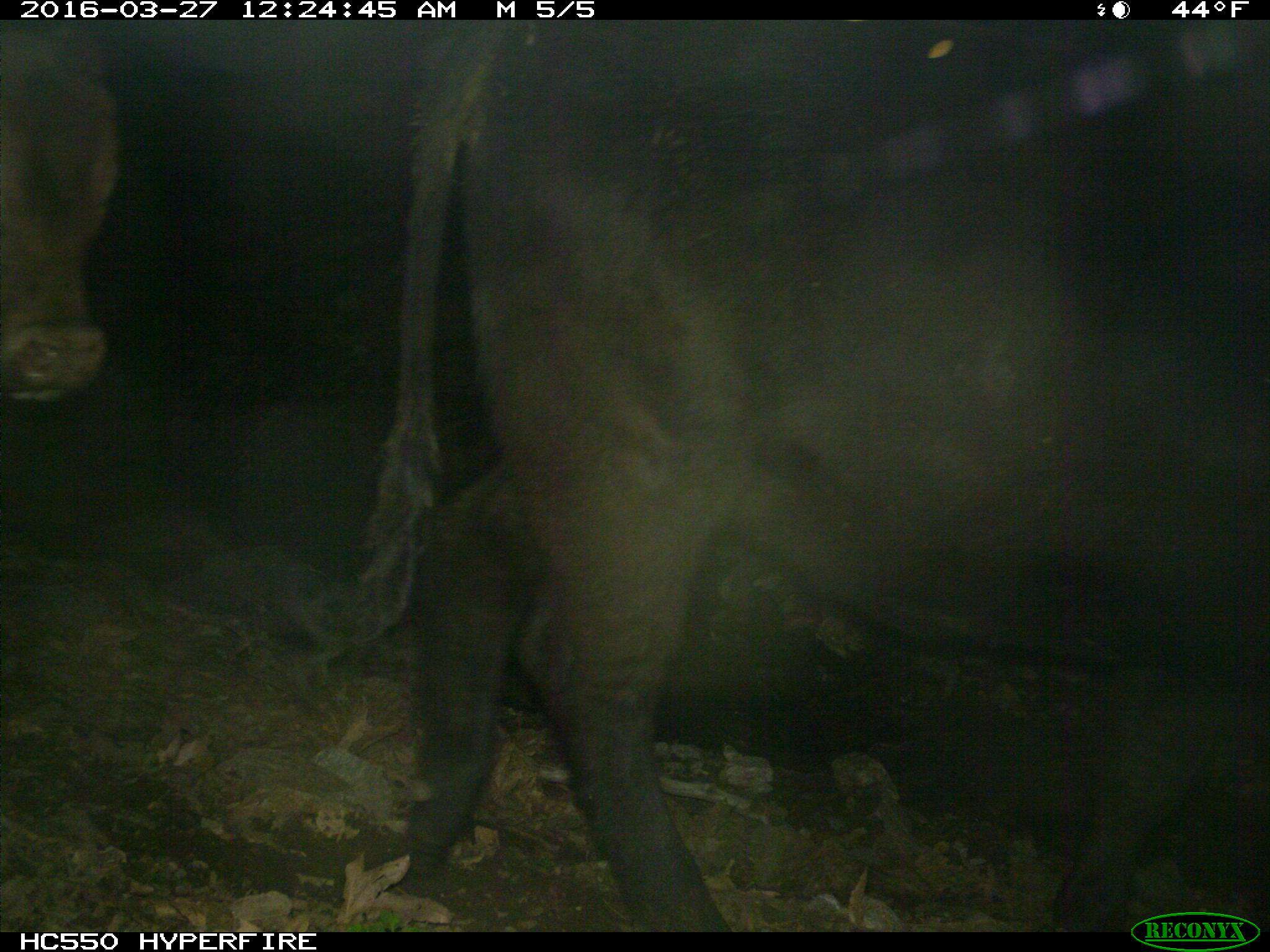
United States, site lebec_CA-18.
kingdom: Animalia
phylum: Chordata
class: Mammalia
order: Artiodactyla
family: Bovidae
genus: Bos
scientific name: Bos taurus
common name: domestic cow